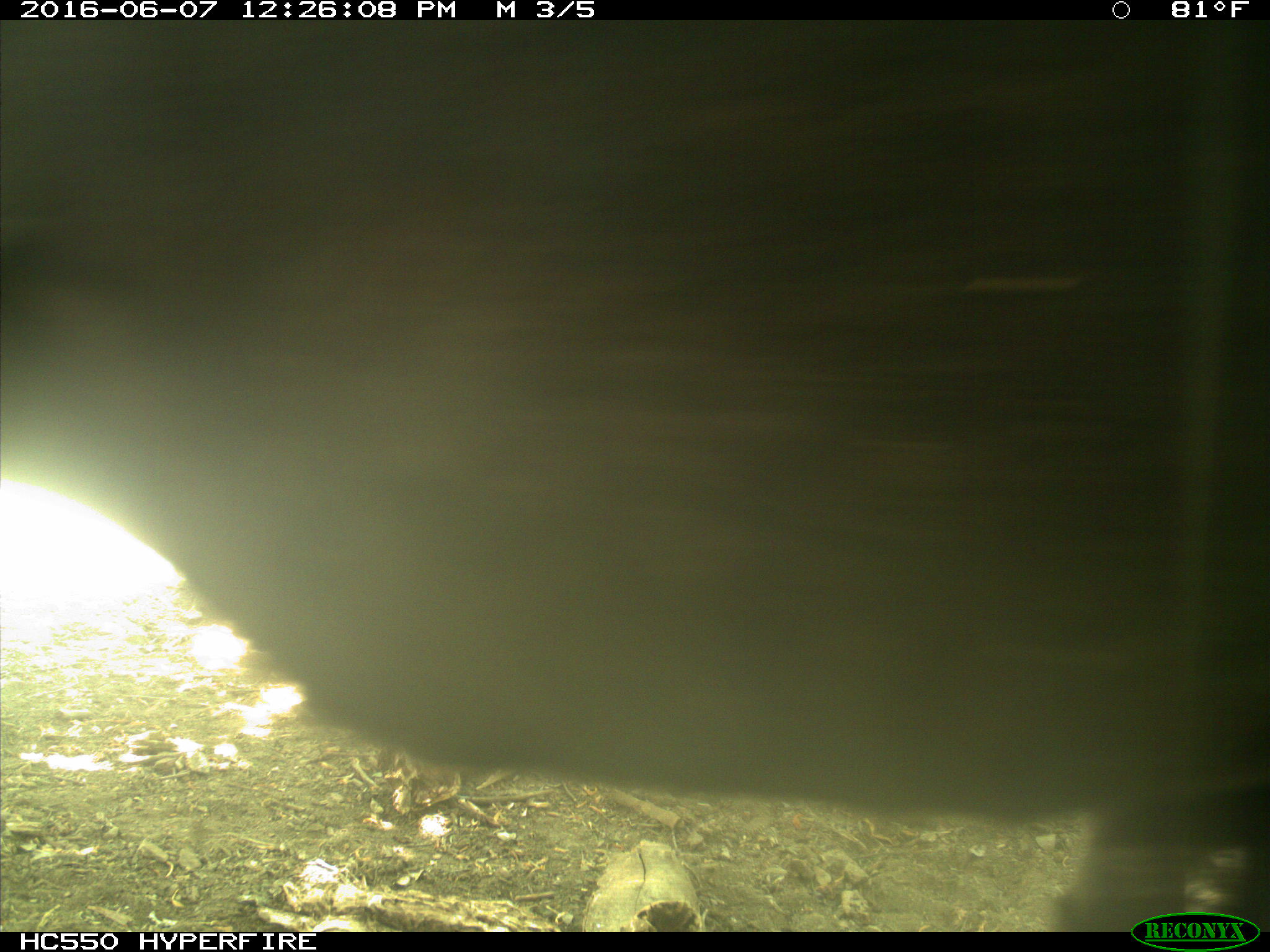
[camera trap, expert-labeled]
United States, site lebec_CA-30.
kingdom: Animalia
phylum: Chordata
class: Mammalia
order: Artiodactyla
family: Bovidae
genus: Bos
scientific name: Bos taurus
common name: domestic cow